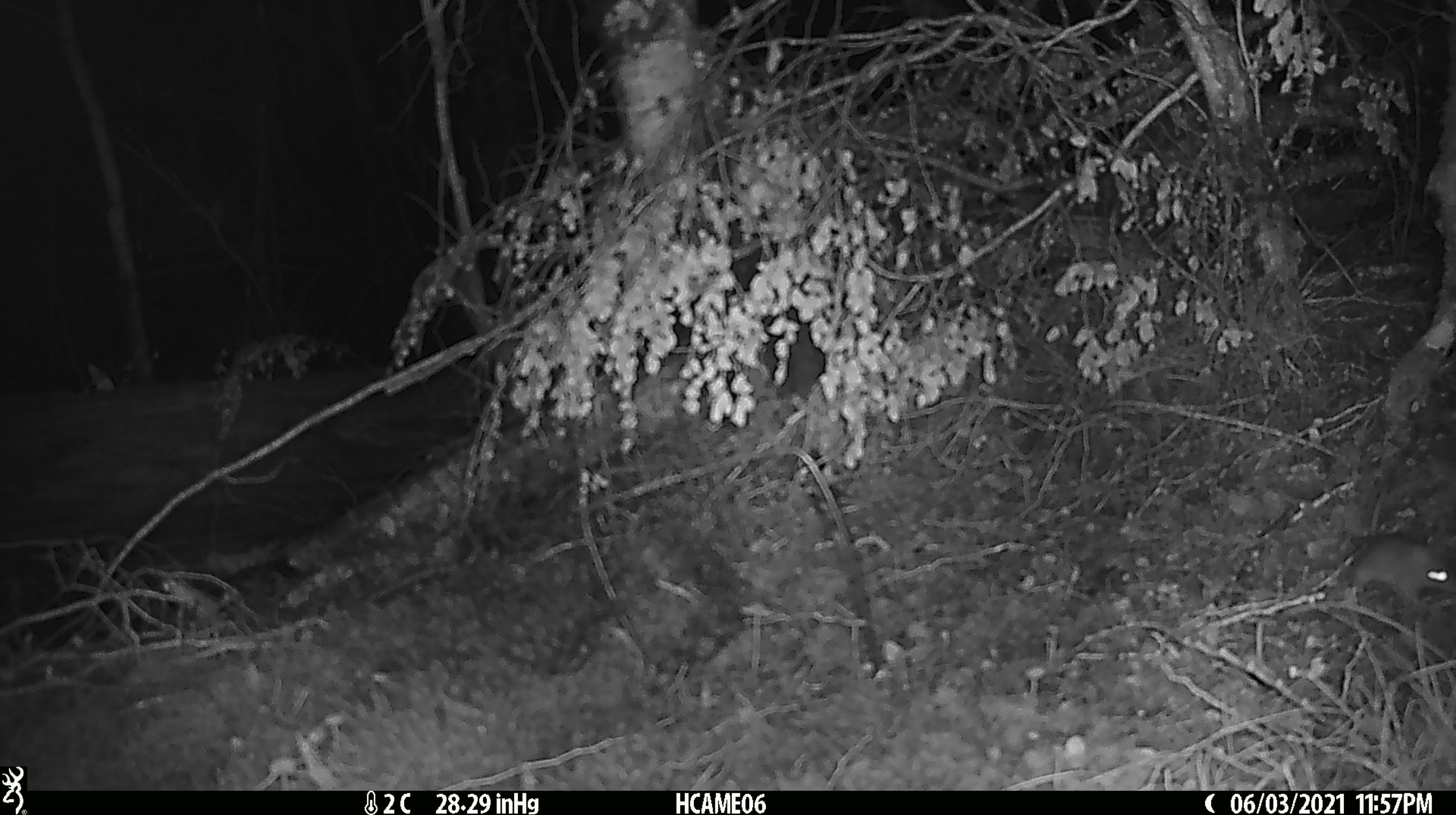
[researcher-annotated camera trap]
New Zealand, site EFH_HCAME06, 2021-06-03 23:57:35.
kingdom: Animalia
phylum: Chordata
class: Mammalia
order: Rodentia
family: Muridae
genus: Mus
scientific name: Mus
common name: mouse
Mouse (Mus).